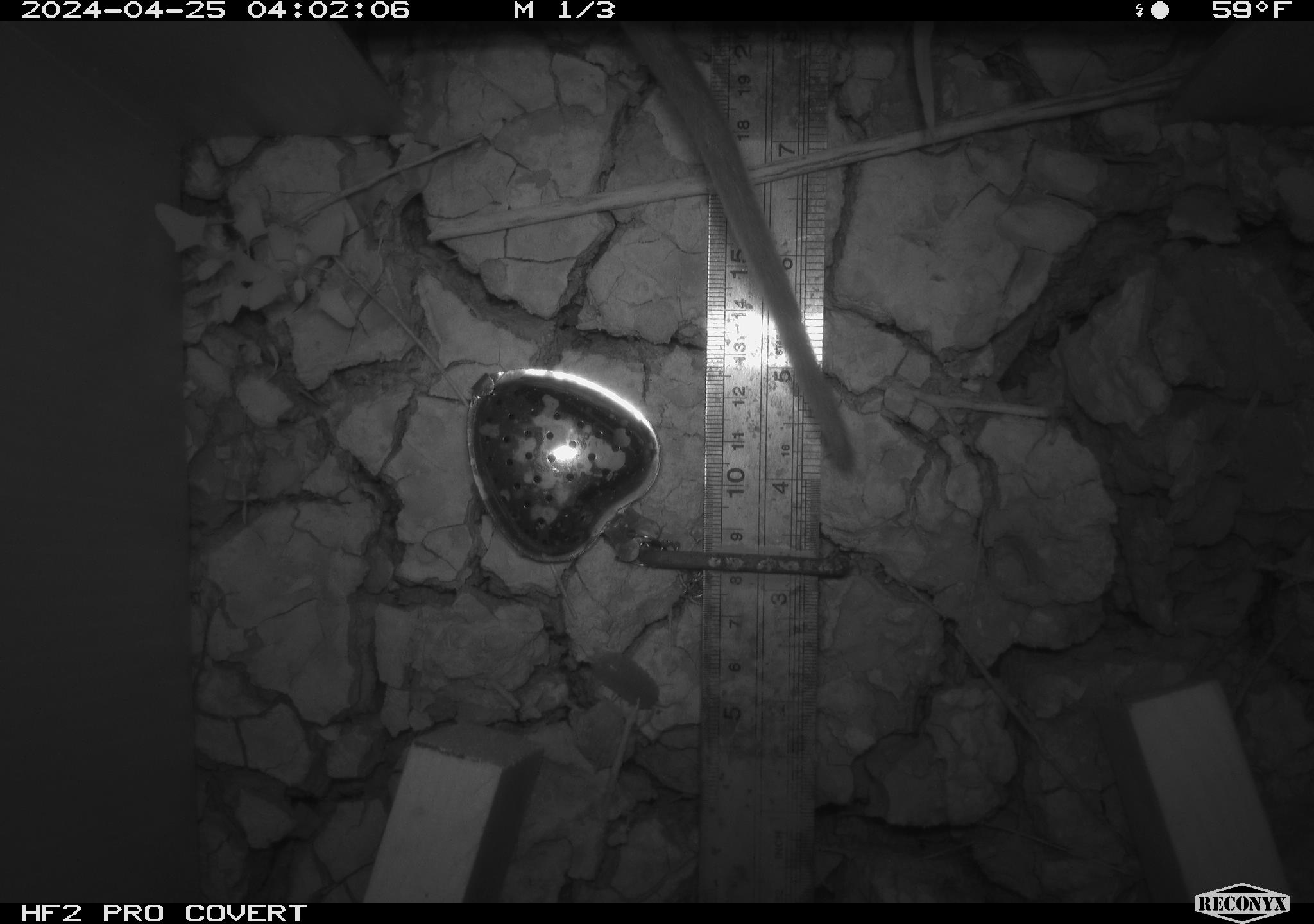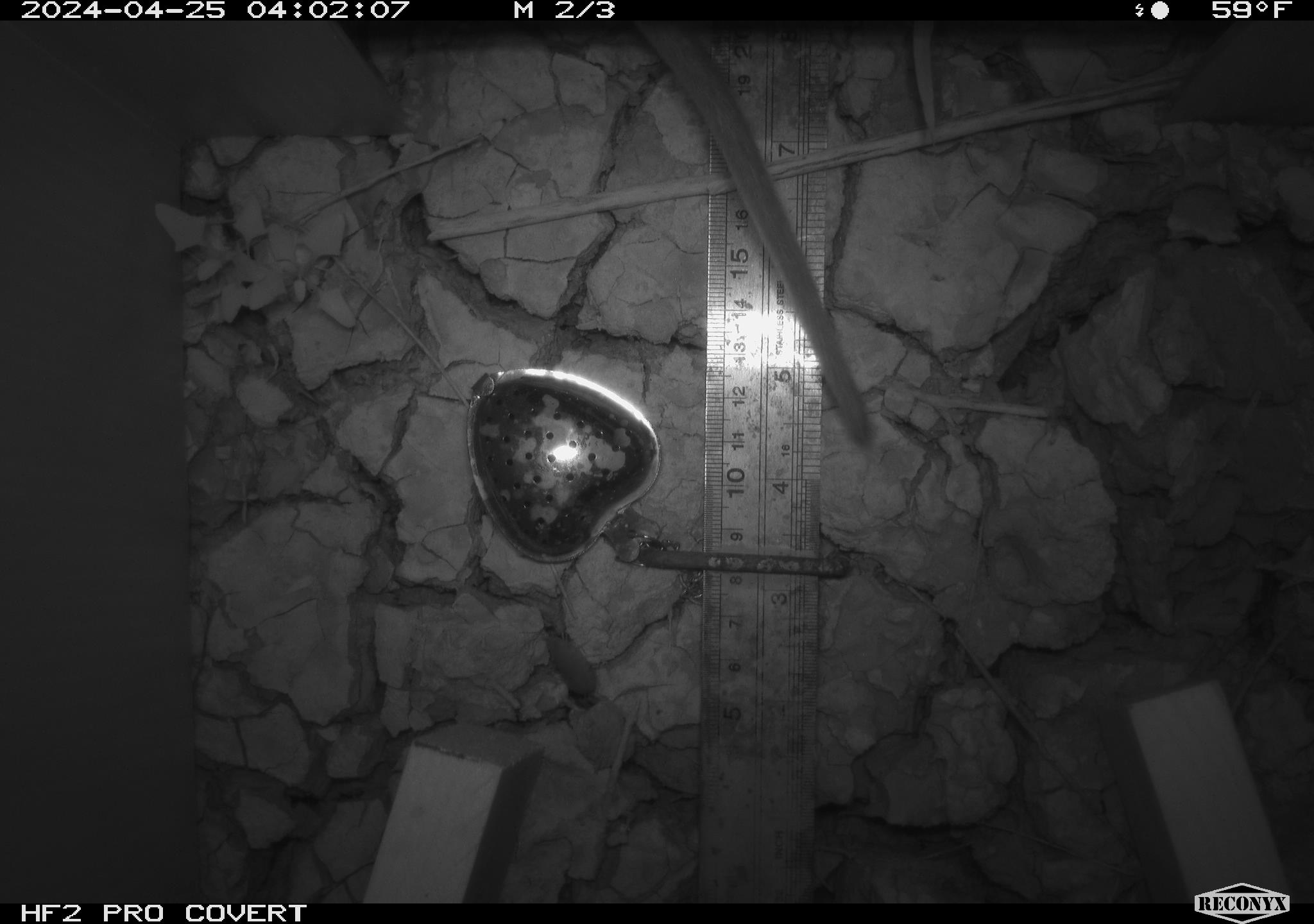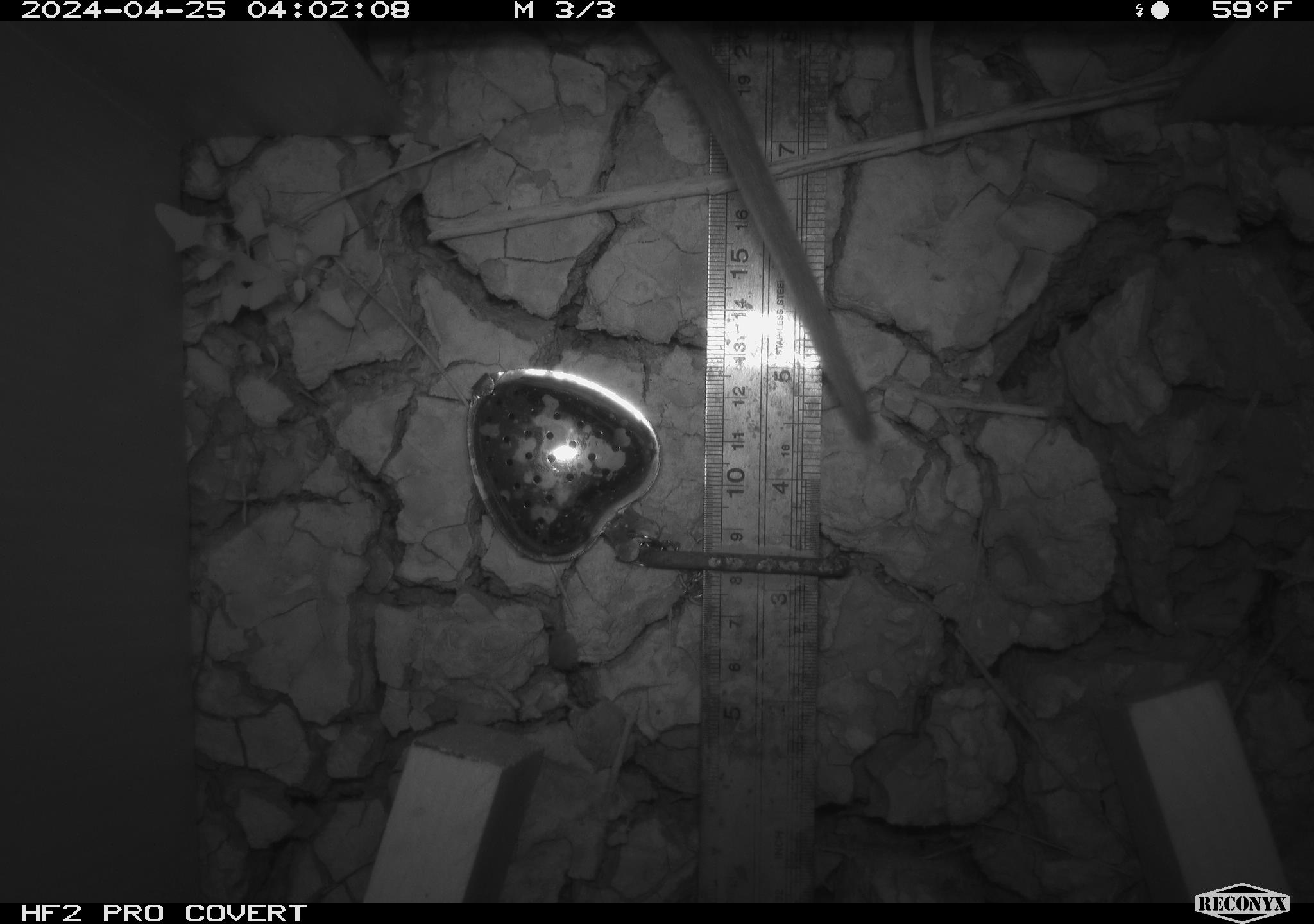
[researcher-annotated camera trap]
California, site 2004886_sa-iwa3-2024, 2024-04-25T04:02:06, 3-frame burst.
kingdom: Animalia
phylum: Chordata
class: Mammalia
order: Rodentia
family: Cricetidae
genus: Neotoma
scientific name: Neotoma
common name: pack rat or woodrat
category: neotoma species